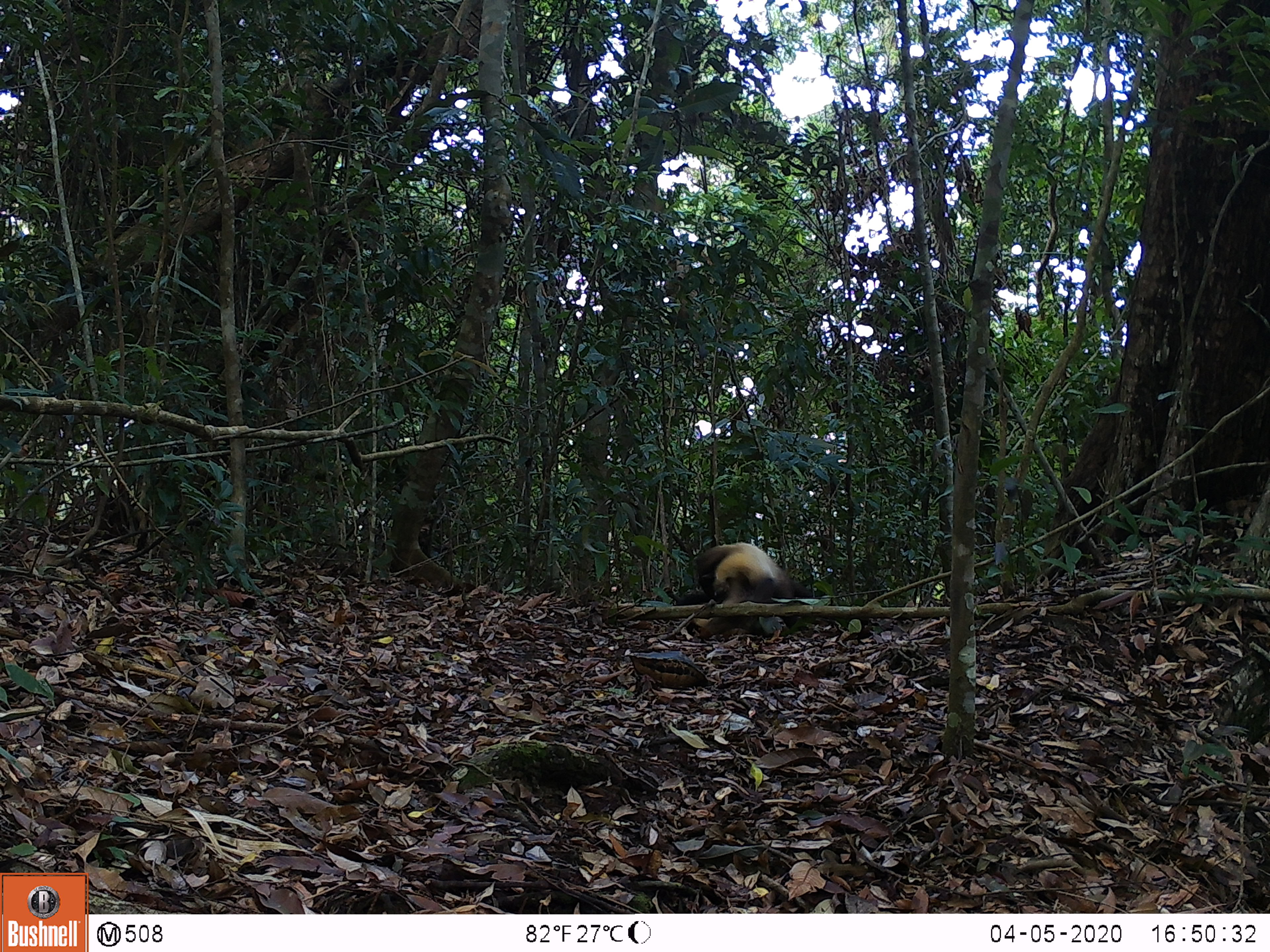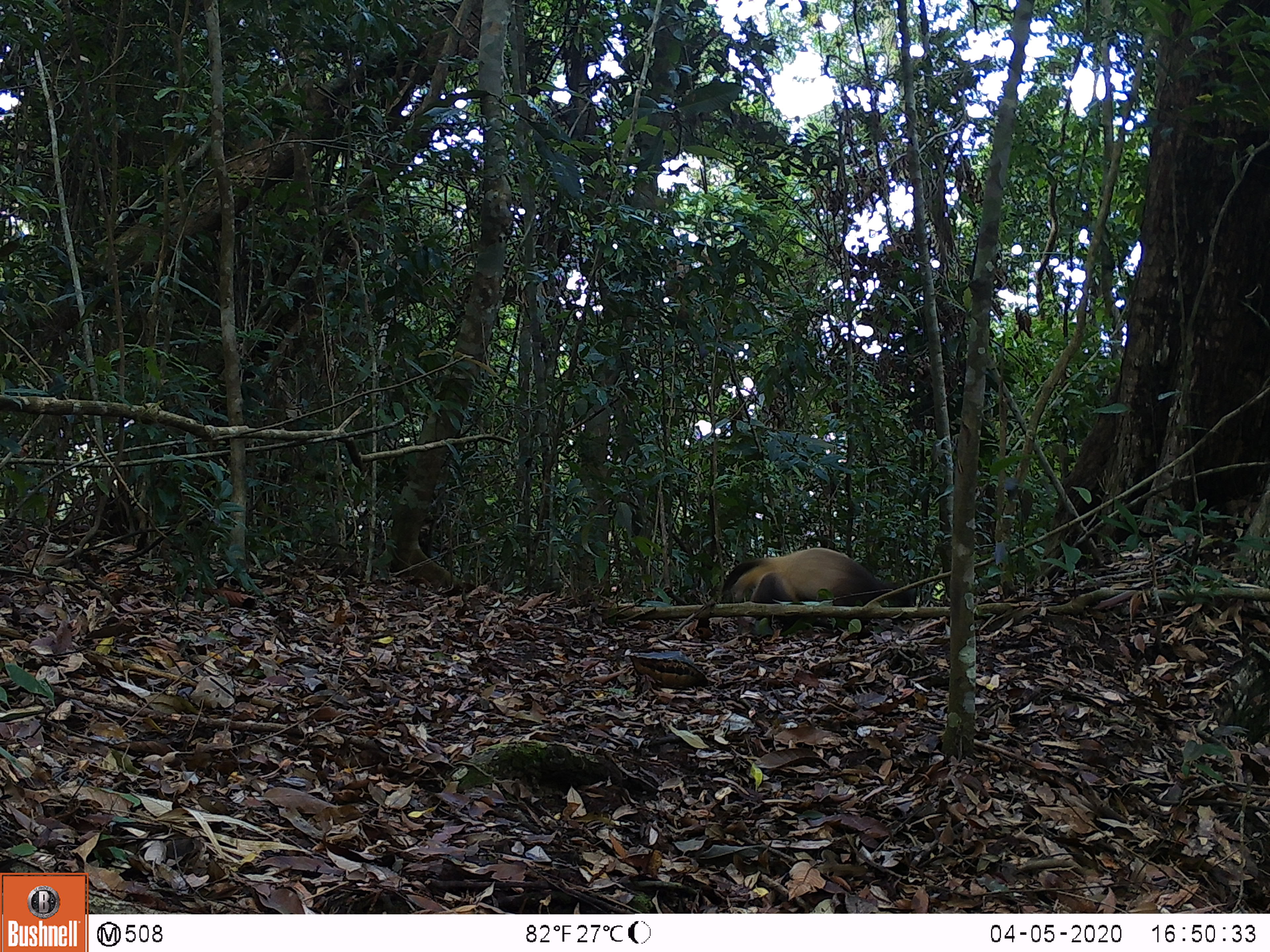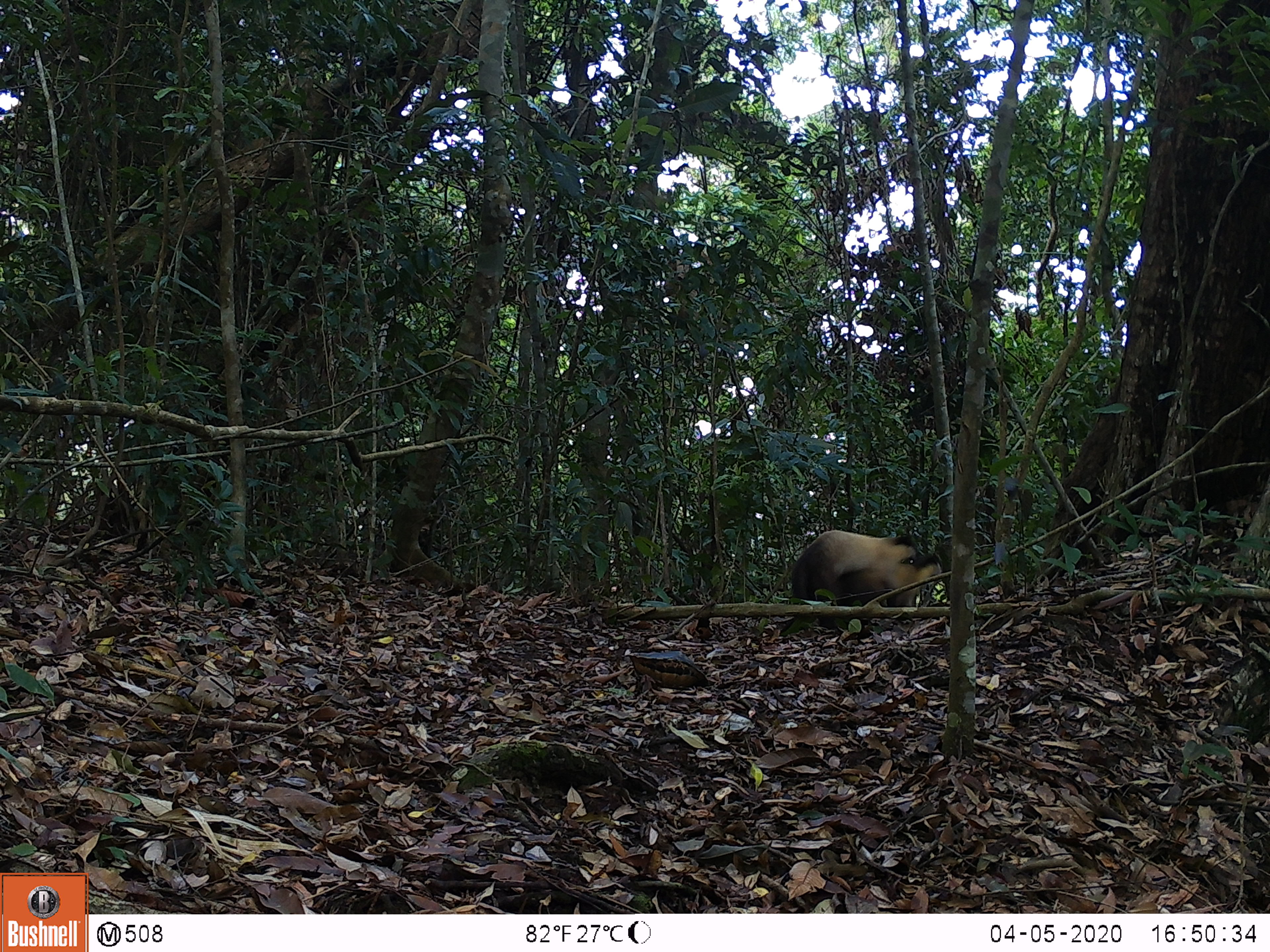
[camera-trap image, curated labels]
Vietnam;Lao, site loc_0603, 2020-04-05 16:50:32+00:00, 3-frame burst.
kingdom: Animalia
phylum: Chordata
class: Mammalia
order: Carnivora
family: Mustelidae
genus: Martes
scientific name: Martes flavigula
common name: yellow-throated marten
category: yellow throated marten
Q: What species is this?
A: Yellow throated marten (yellow-throated marten) (Martes flavigula).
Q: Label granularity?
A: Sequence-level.